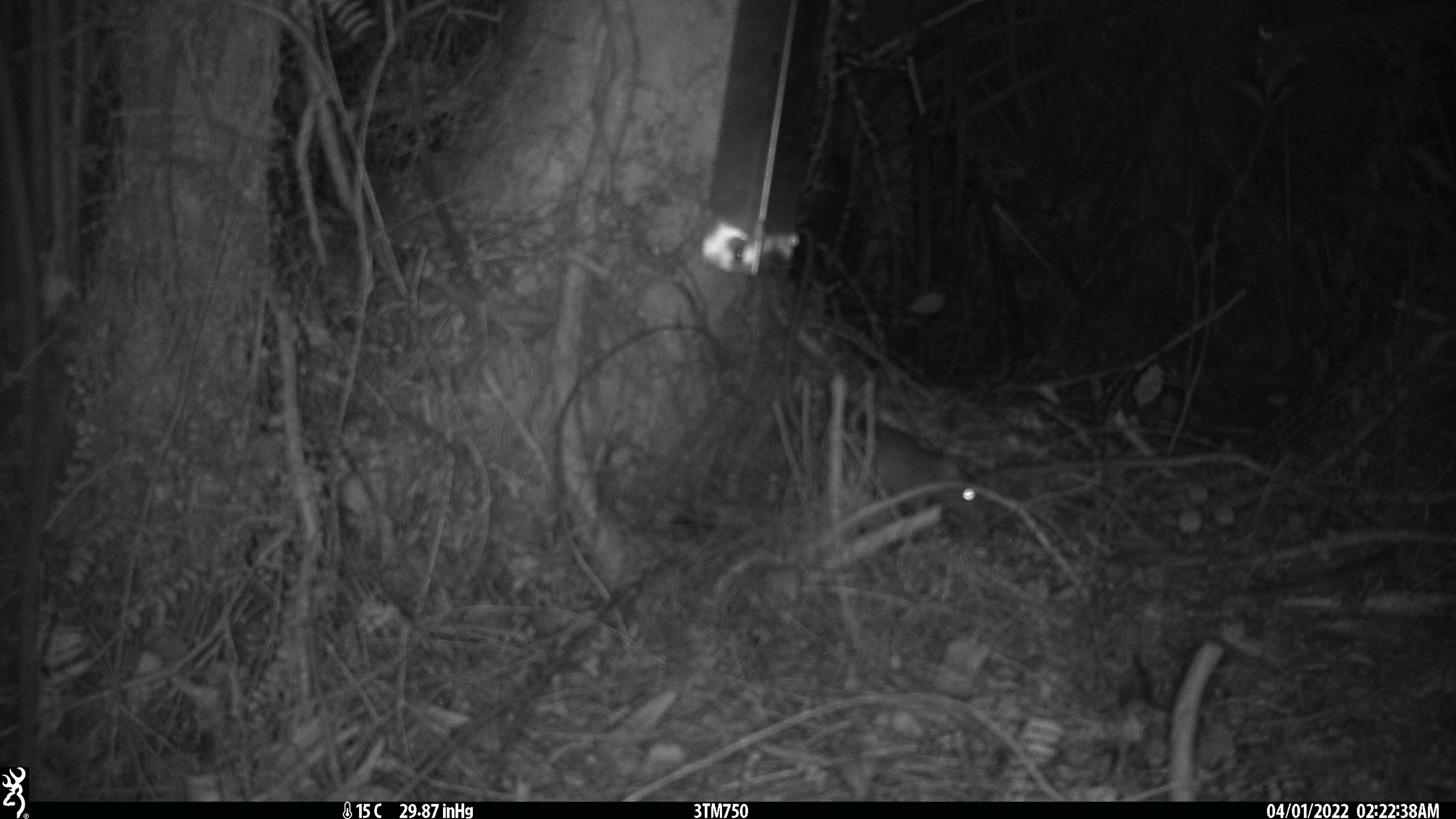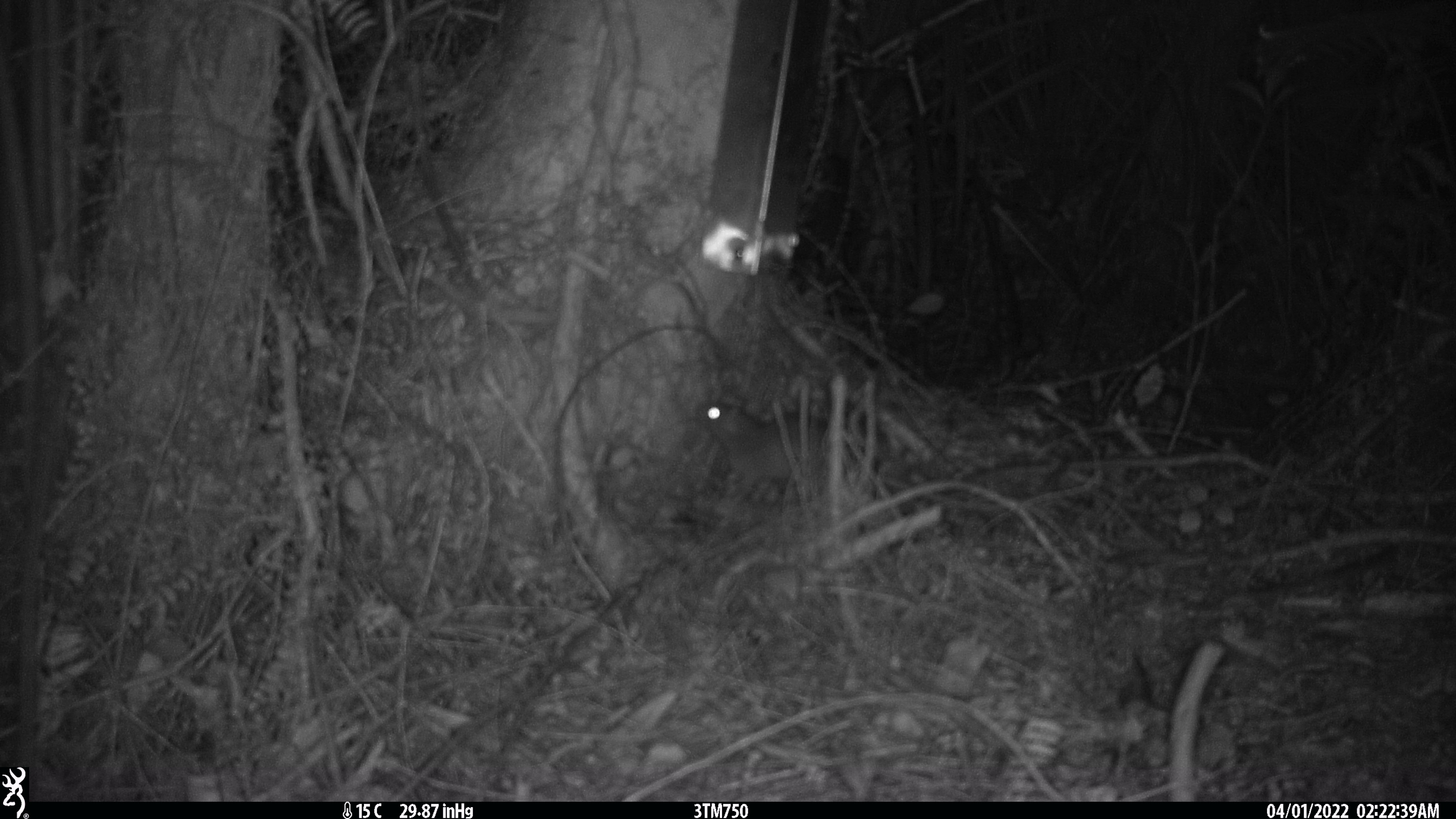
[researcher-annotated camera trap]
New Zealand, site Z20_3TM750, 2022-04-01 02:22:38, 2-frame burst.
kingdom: Animalia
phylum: Chordata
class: Mammalia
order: Rodentia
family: Muridae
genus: Rattus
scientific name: Rattus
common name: rat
Rat (Rattus).